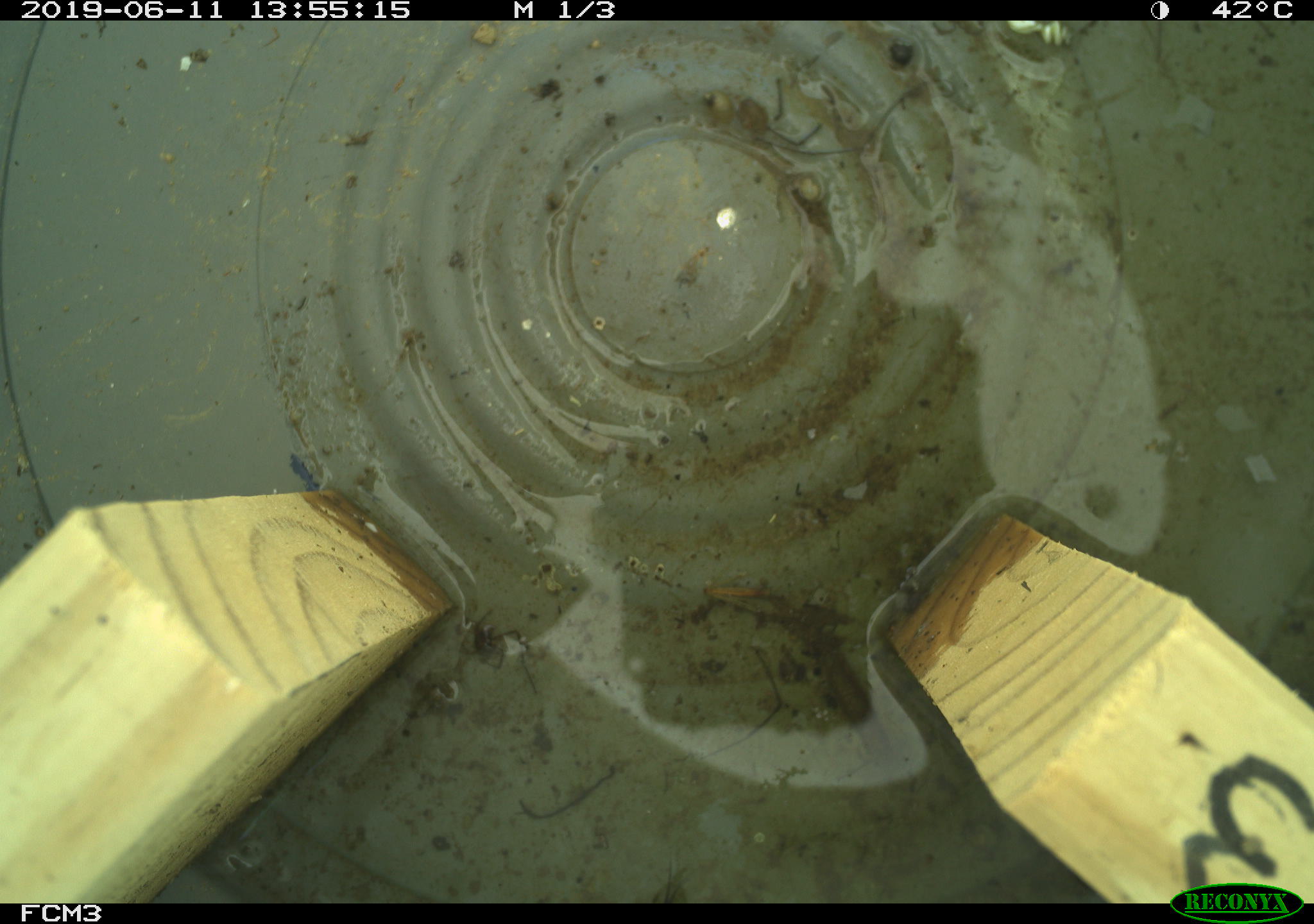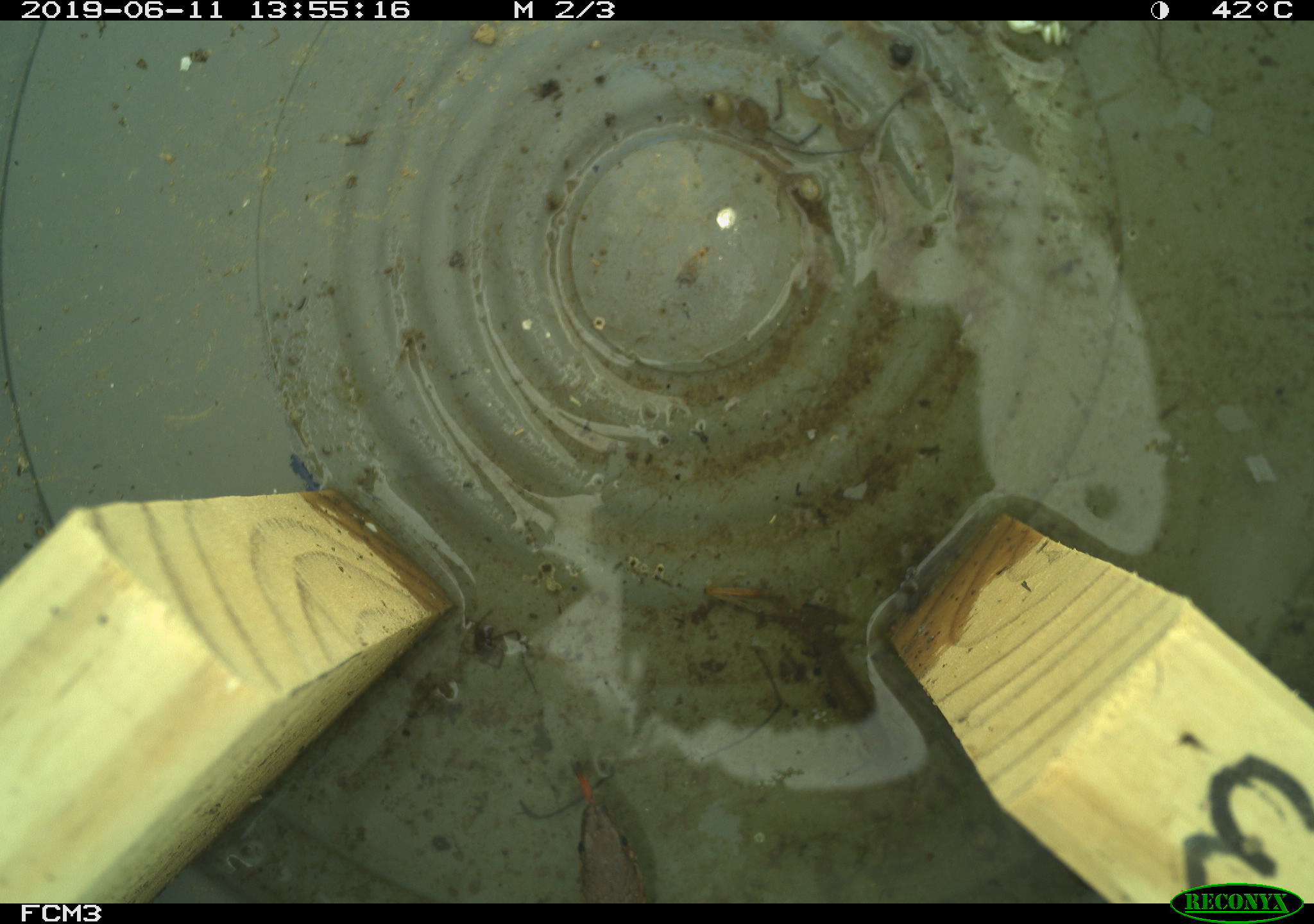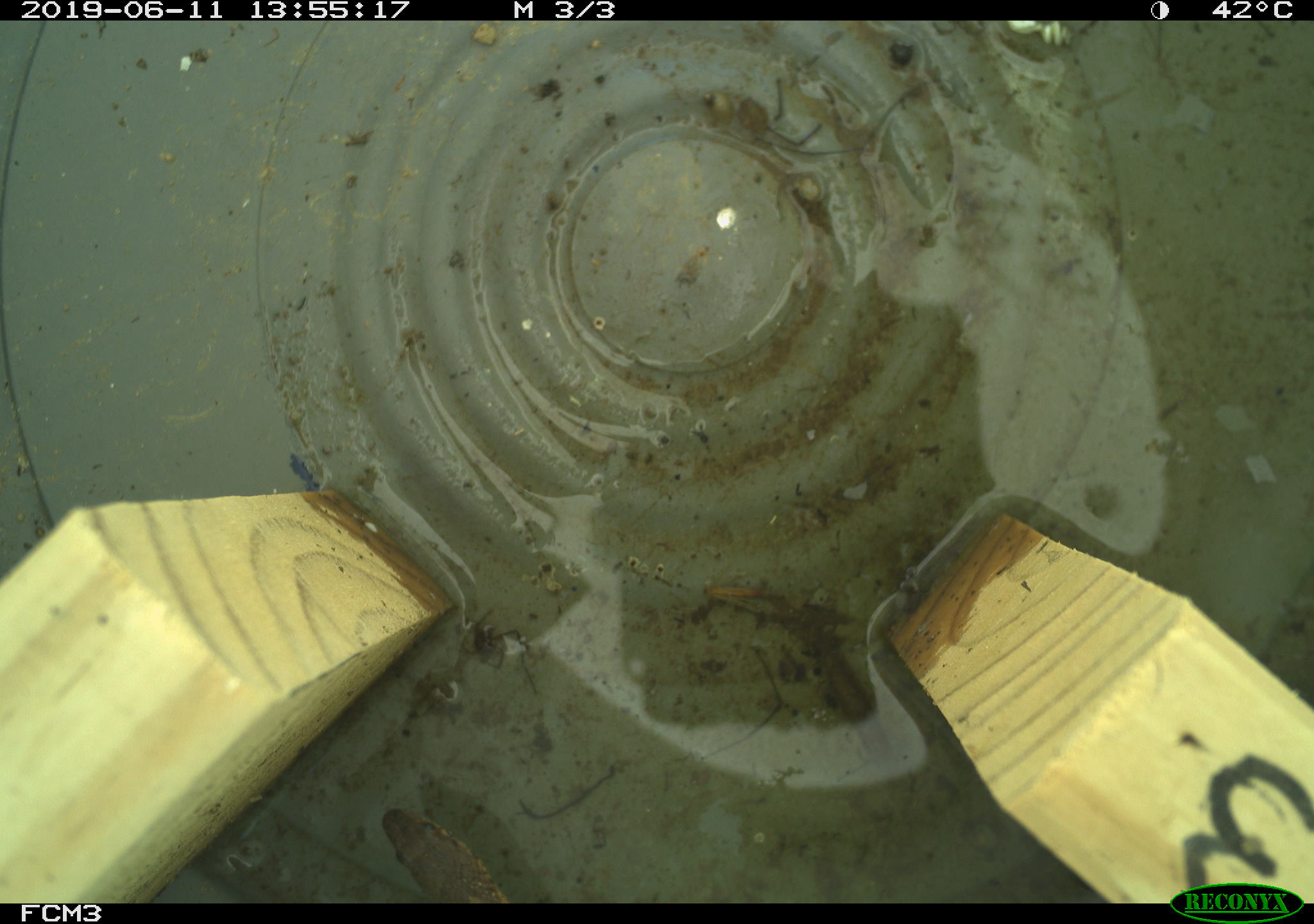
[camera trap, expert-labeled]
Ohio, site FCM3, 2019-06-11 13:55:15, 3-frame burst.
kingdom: Animalia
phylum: Chordata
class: Reptilia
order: Squamata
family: Colubridae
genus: Thamnophis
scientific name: Thamnophis sirtalis sirtalis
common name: eastern gartersnake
Eastern gartersnake (Thamnophis sirtalis sirtalis).